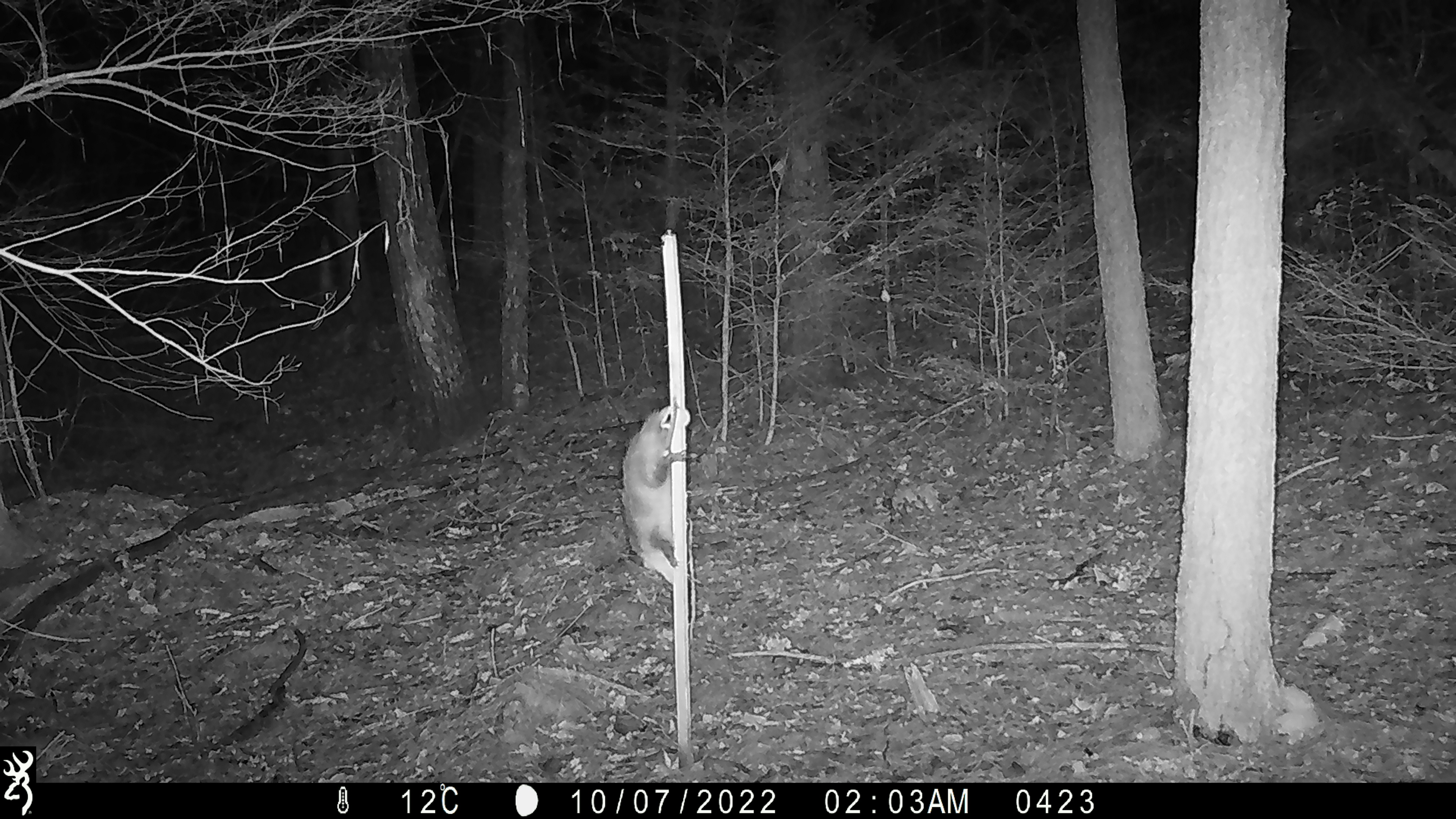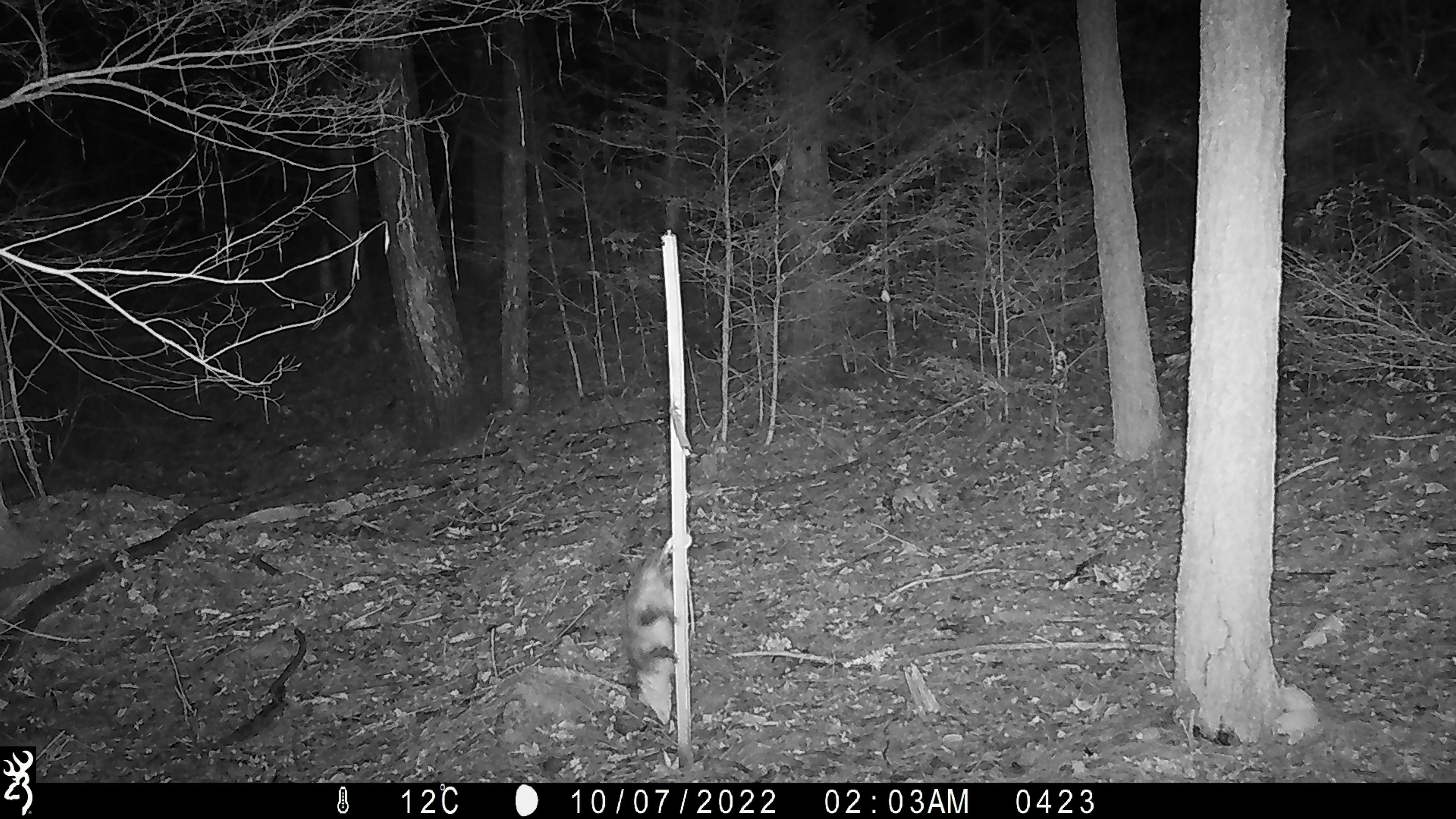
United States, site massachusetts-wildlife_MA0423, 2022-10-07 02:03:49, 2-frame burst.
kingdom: Animalia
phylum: Chordata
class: Mammalia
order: Didelphimorphia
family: Didelphidae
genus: Didelphis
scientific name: Didelphis virginiana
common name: opossum